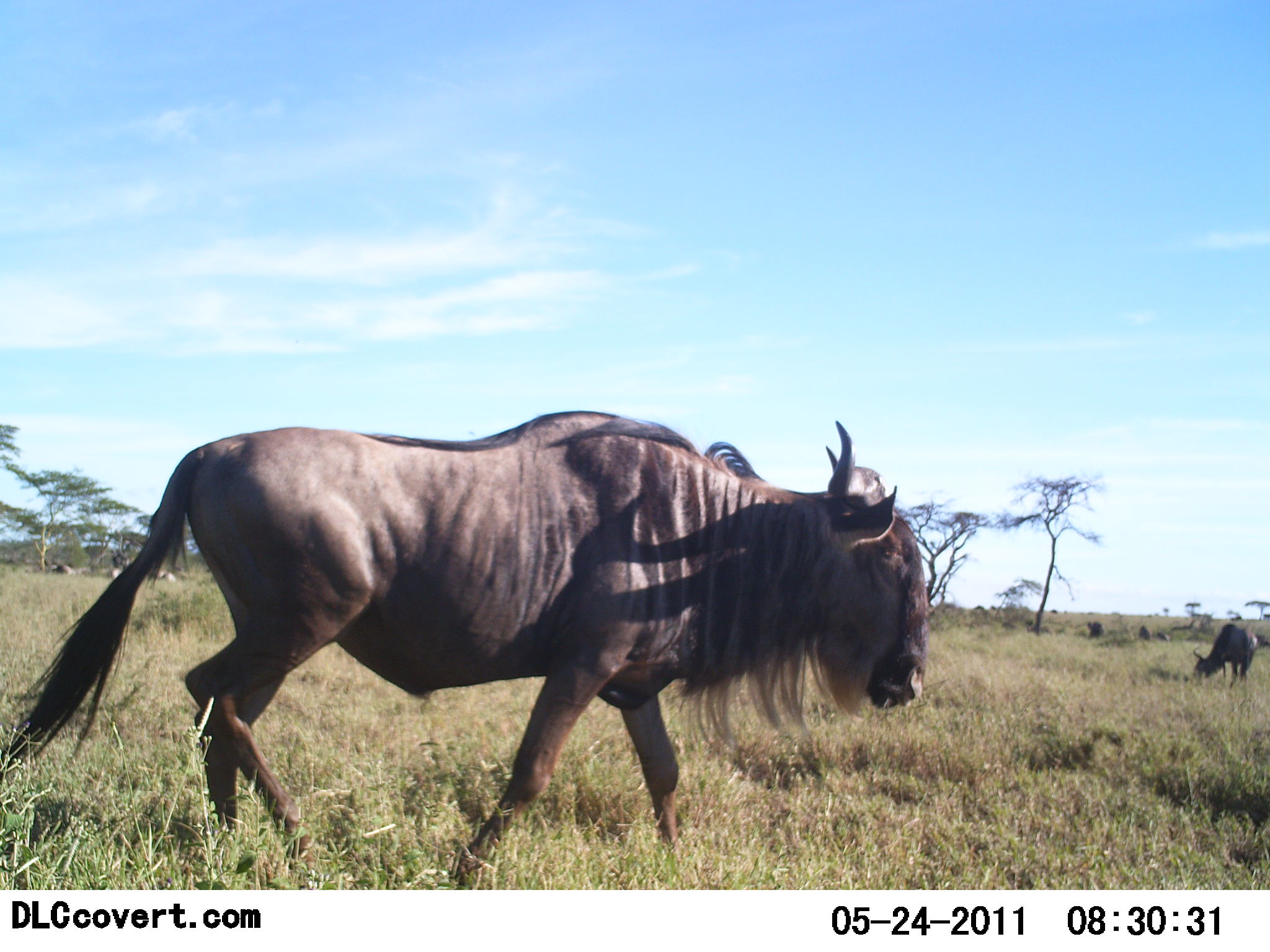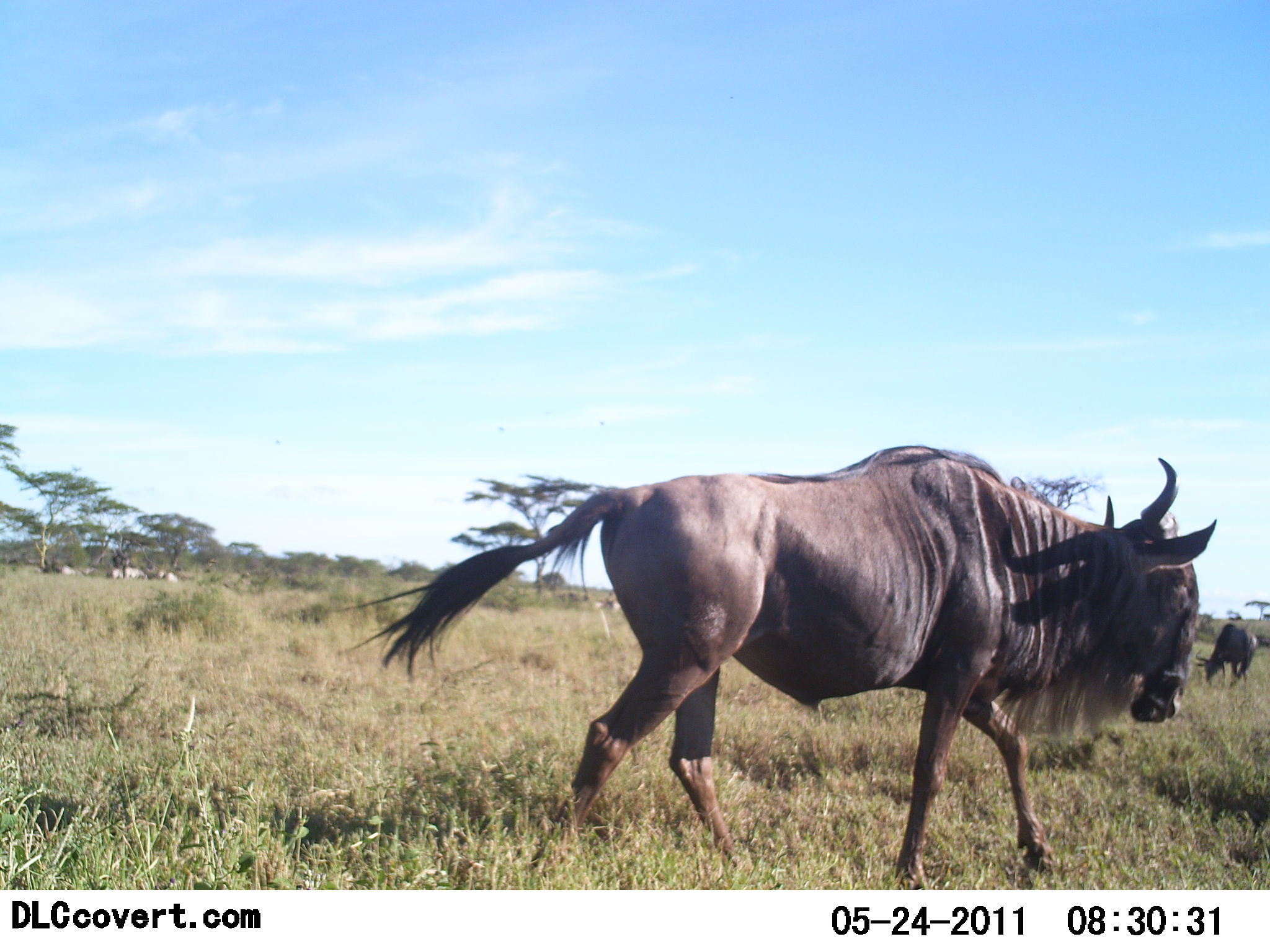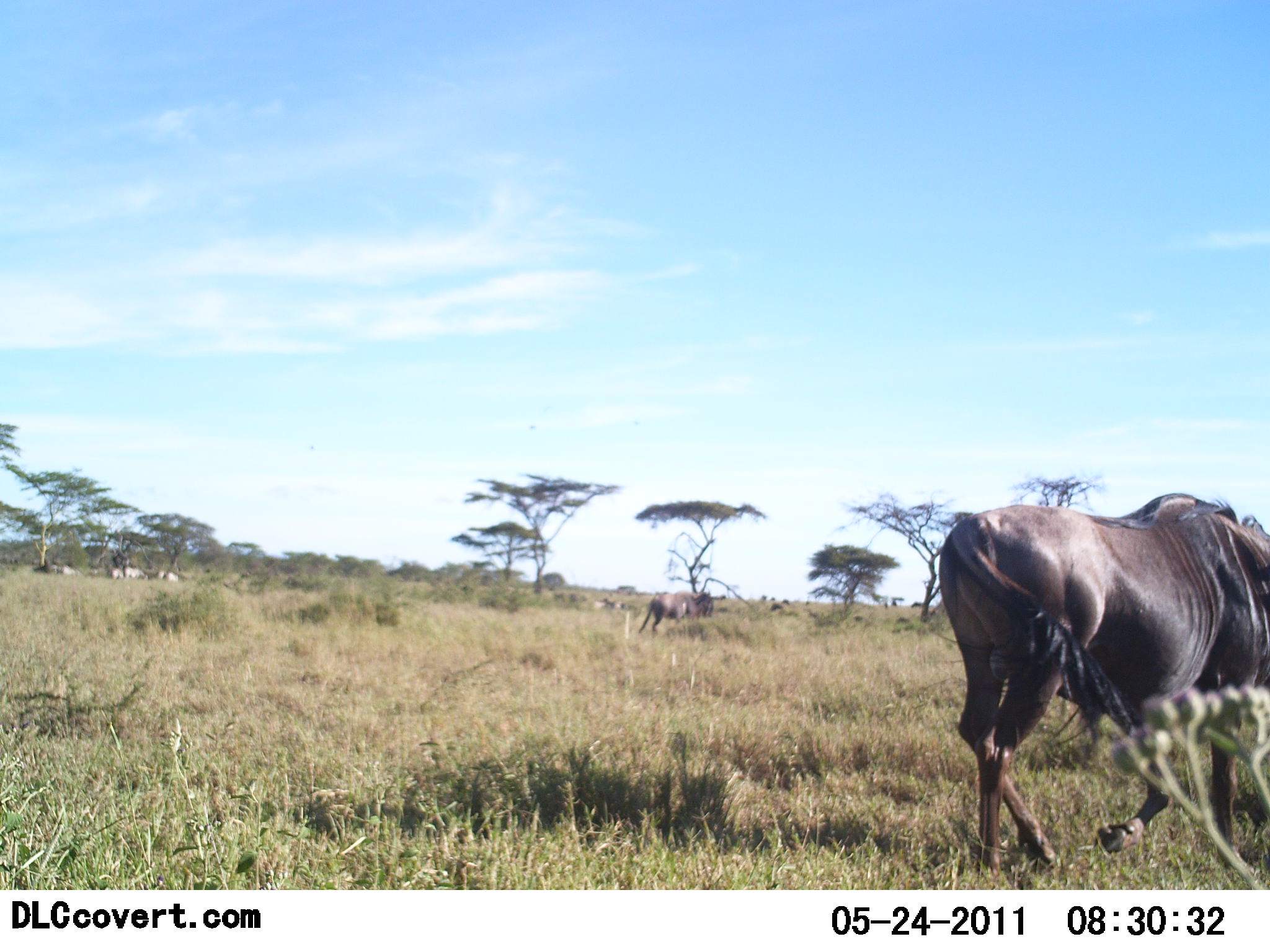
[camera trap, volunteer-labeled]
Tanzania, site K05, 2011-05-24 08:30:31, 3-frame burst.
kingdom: Animalia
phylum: Chordata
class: Mammalia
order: Artiodactyla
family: Bovidae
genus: Connochaetes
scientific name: Connochaetes taurinus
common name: blue wildebeest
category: wildebeest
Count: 2.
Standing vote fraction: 9%.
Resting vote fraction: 0%.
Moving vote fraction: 100%.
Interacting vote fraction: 0%.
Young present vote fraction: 0%.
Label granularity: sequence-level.